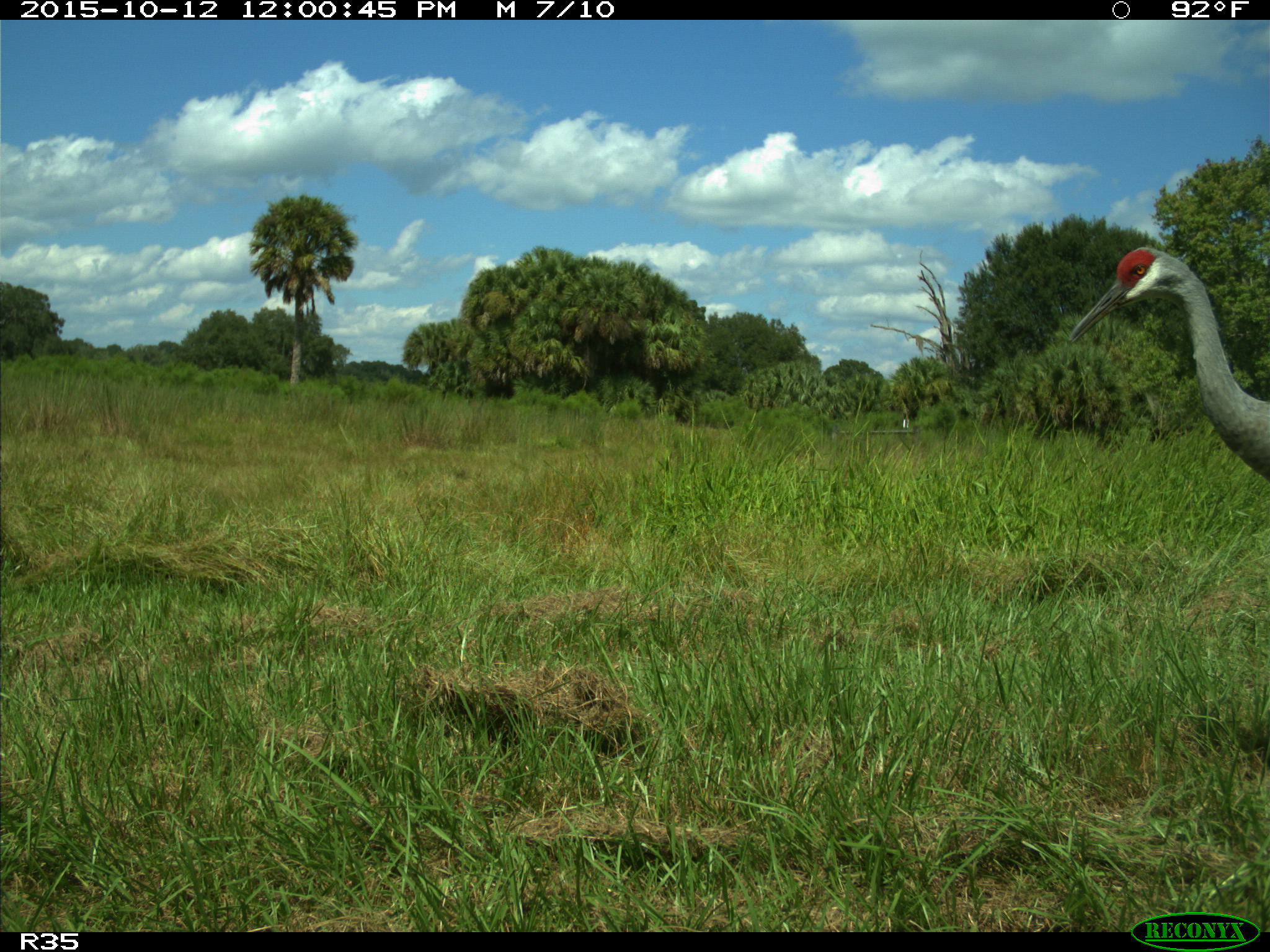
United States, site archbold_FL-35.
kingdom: Animalia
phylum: Chordata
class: Aves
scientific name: Aves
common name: birds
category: unidentified bird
Unidentified bird (birds) (Aves).